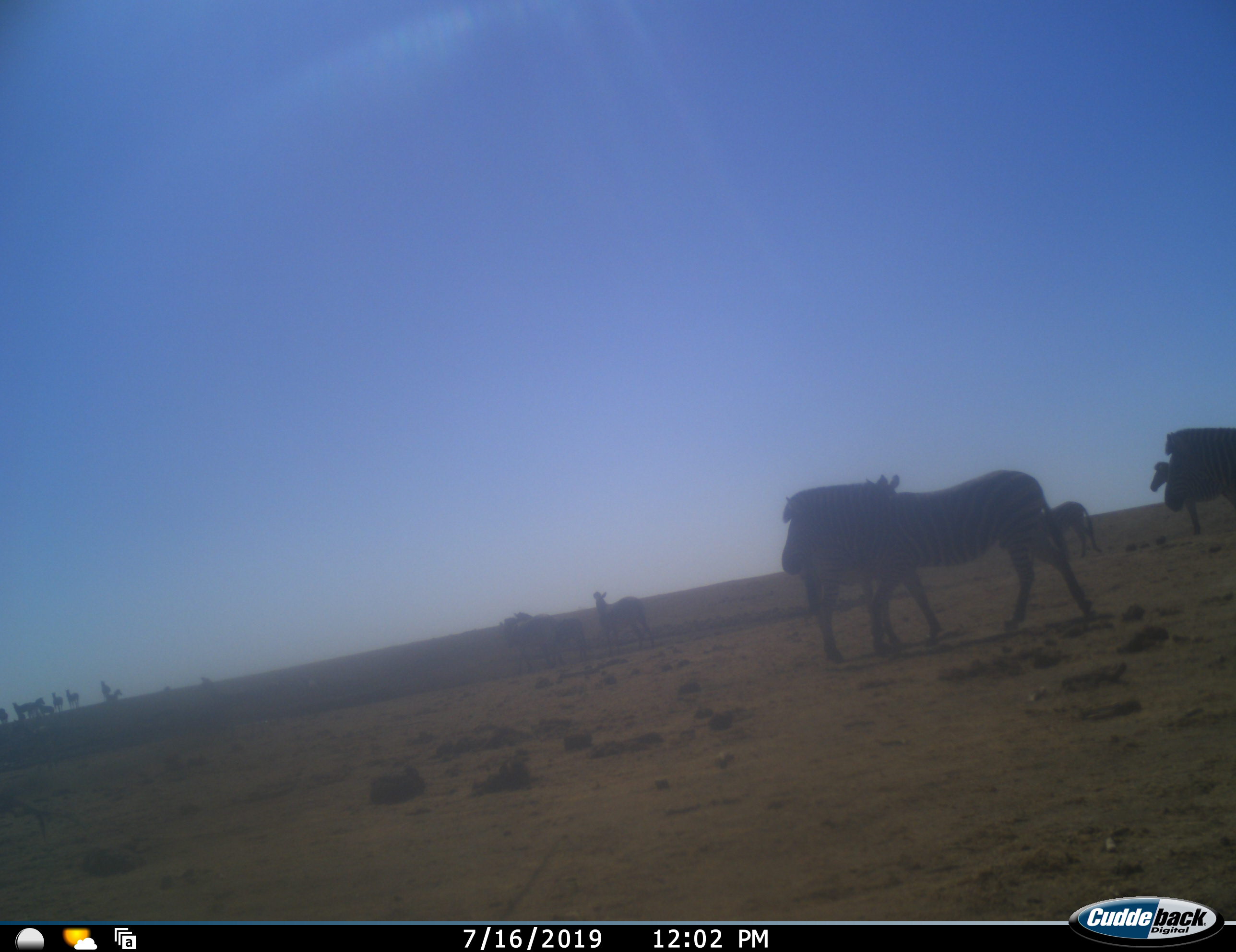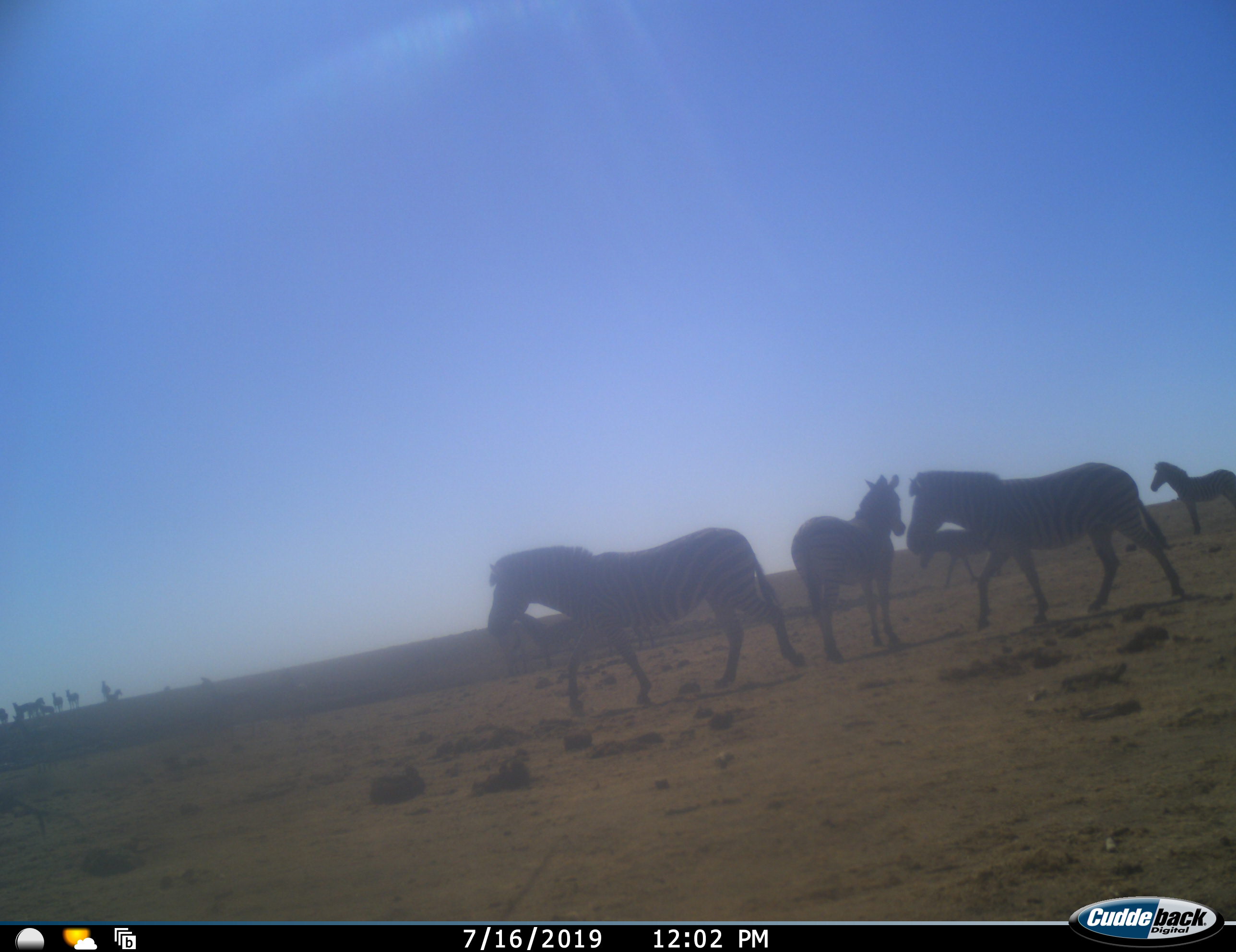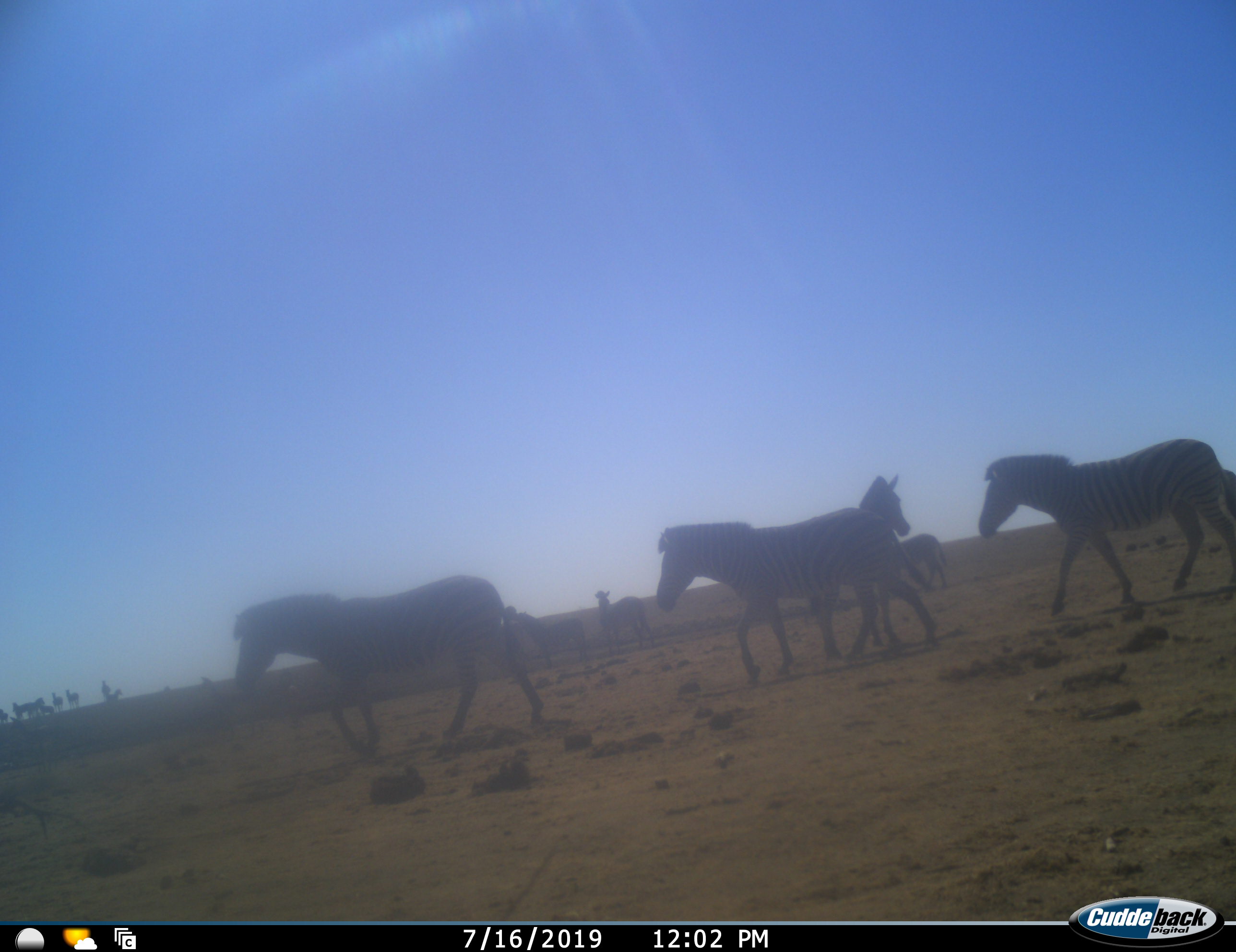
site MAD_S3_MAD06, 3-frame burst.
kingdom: Animalia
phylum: Chordata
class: Mammalia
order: Perissodactyla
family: Equidae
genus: Equus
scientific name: Equus quagga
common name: plains zebra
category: zebraplains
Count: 8.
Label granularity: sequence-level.